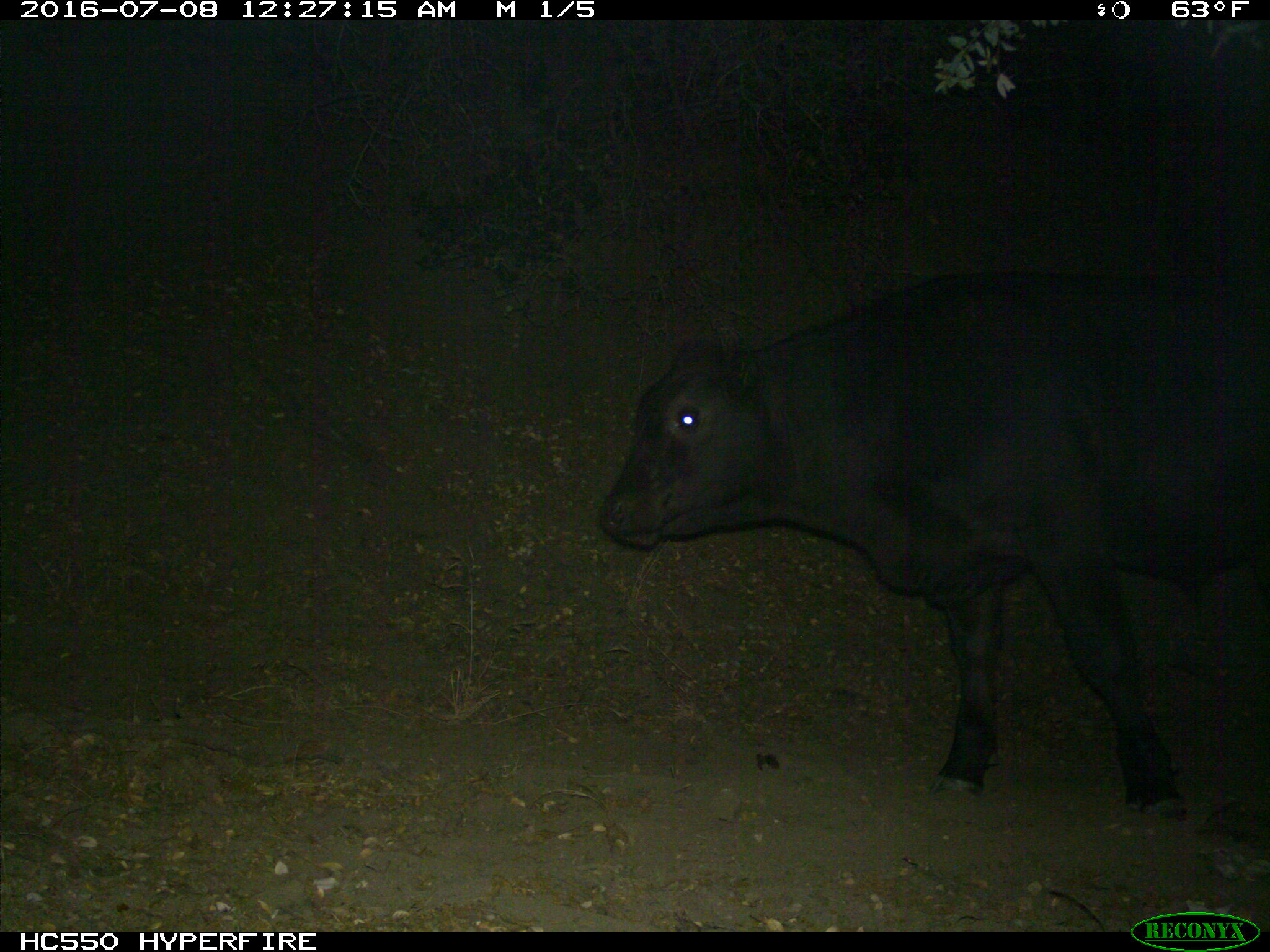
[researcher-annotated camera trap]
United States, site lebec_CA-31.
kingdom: Animalia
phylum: Chordata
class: Mammalia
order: Artiodactyla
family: Bovidae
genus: Bos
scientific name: Bos taurus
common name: domestic cow